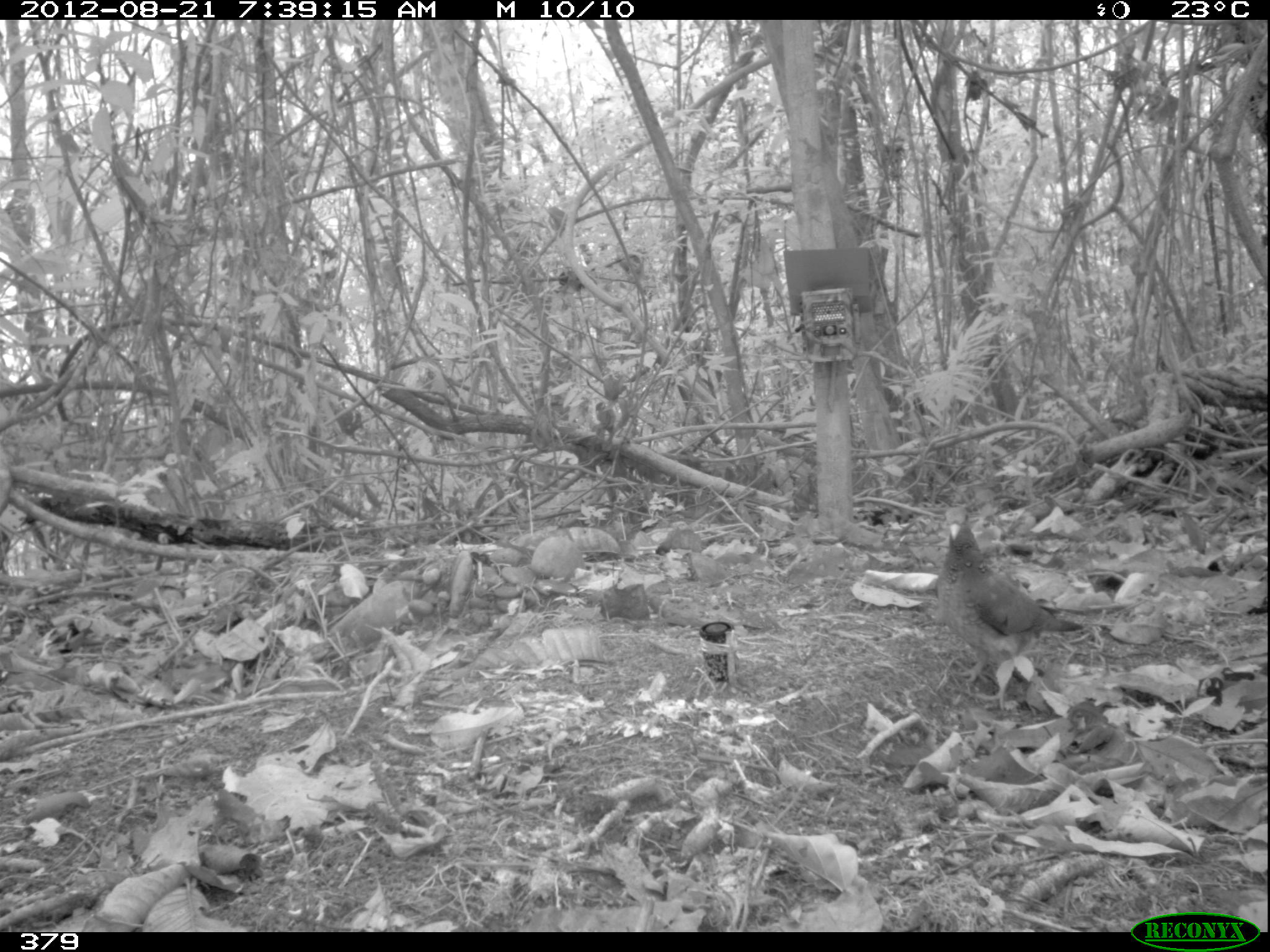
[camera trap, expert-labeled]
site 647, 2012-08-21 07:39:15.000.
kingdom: Animalia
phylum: Chordata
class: Aves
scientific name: Aves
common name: bird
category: unknown bird